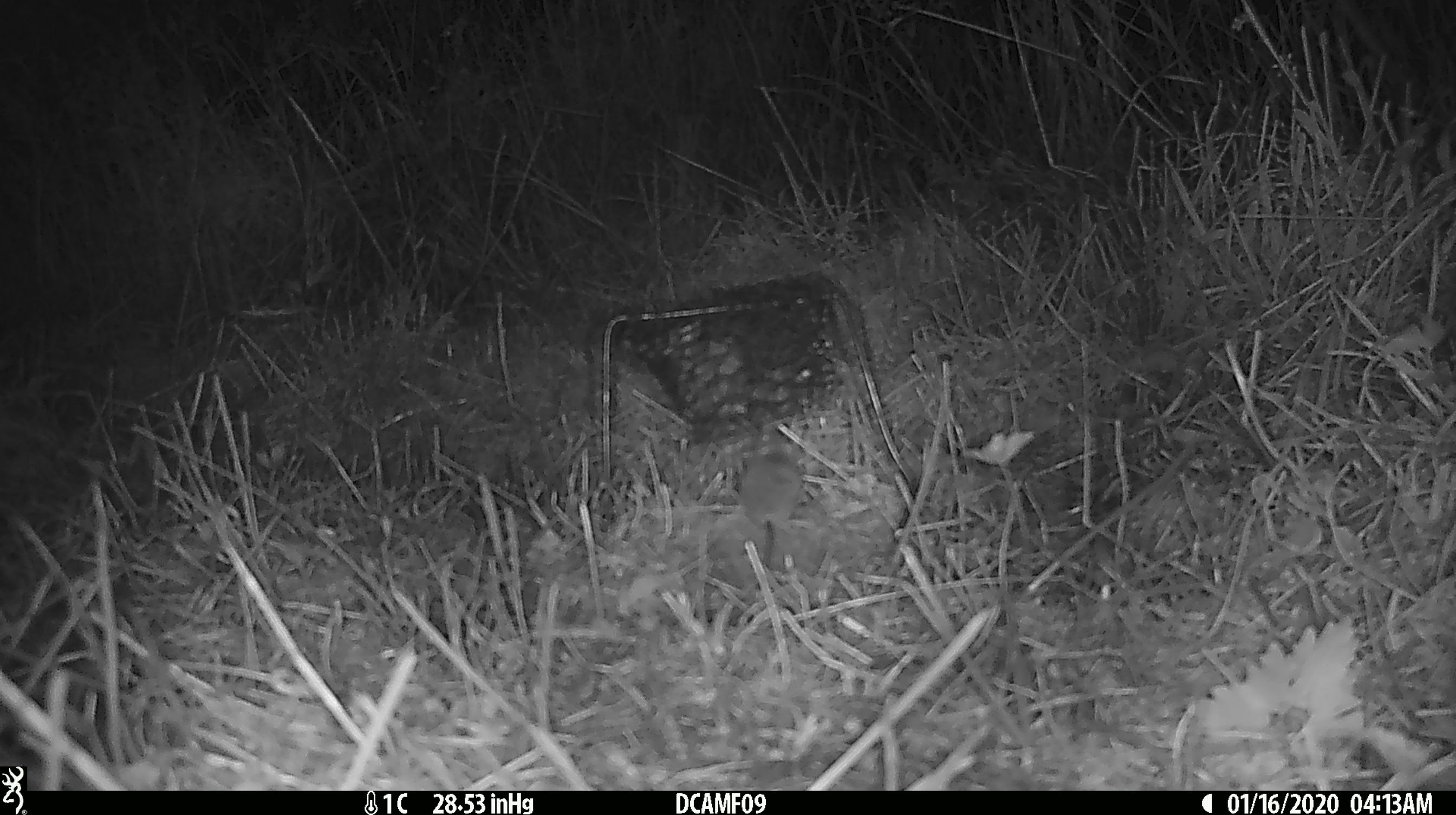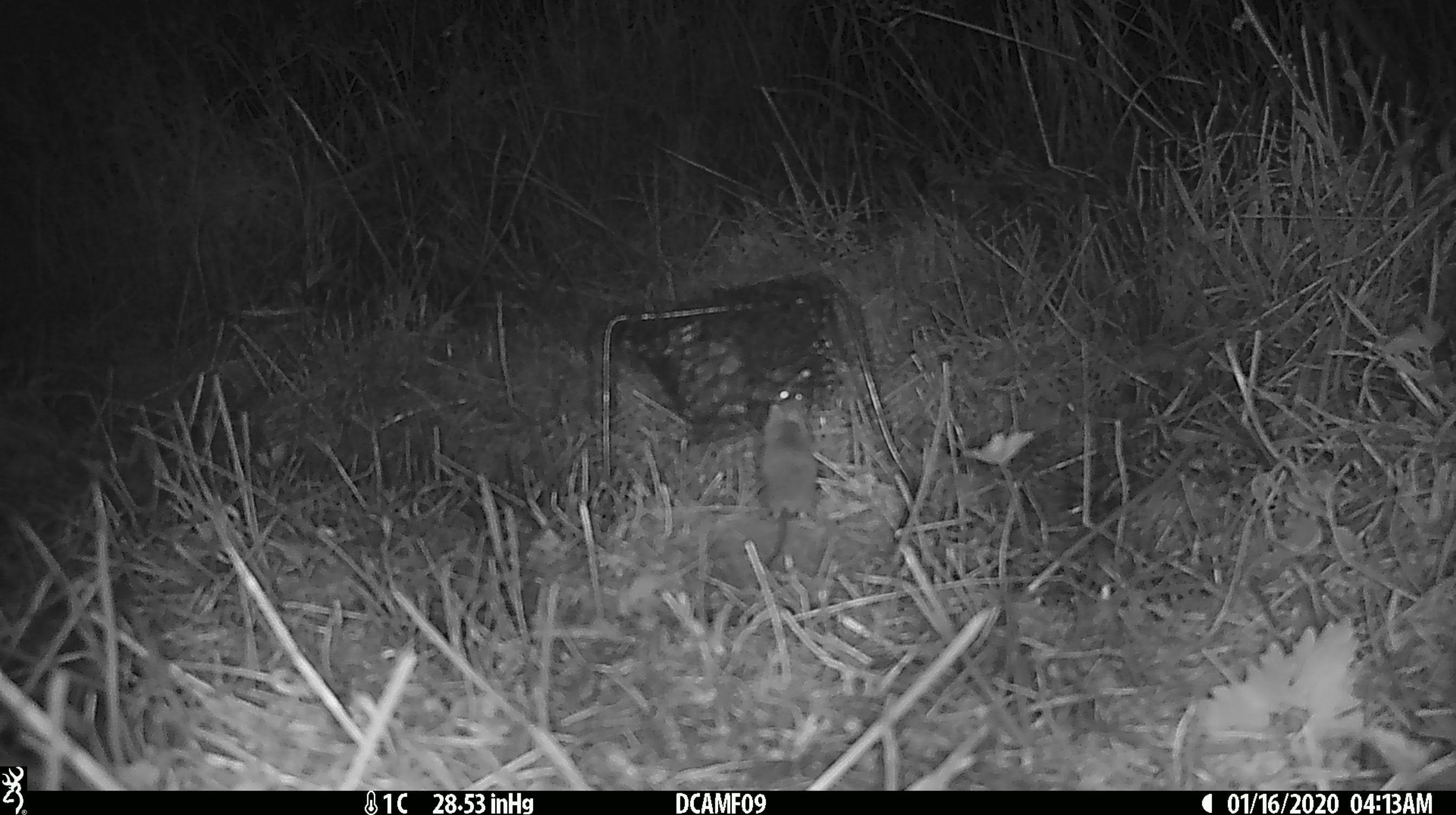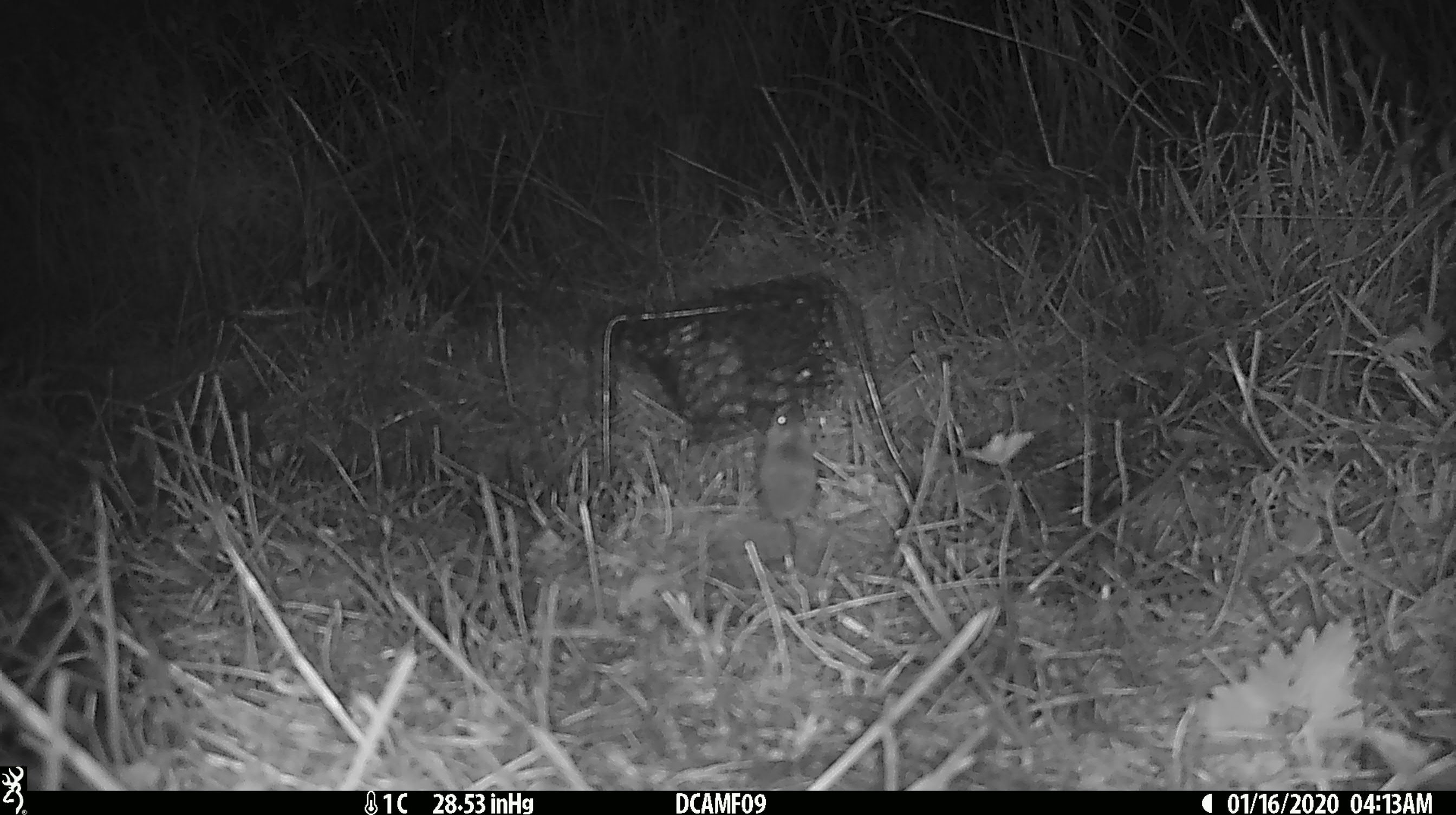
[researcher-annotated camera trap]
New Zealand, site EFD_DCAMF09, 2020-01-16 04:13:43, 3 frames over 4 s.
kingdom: Animalia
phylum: Chordata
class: Mammalia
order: Rodentia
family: Muridae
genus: Mus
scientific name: Mus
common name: mouse